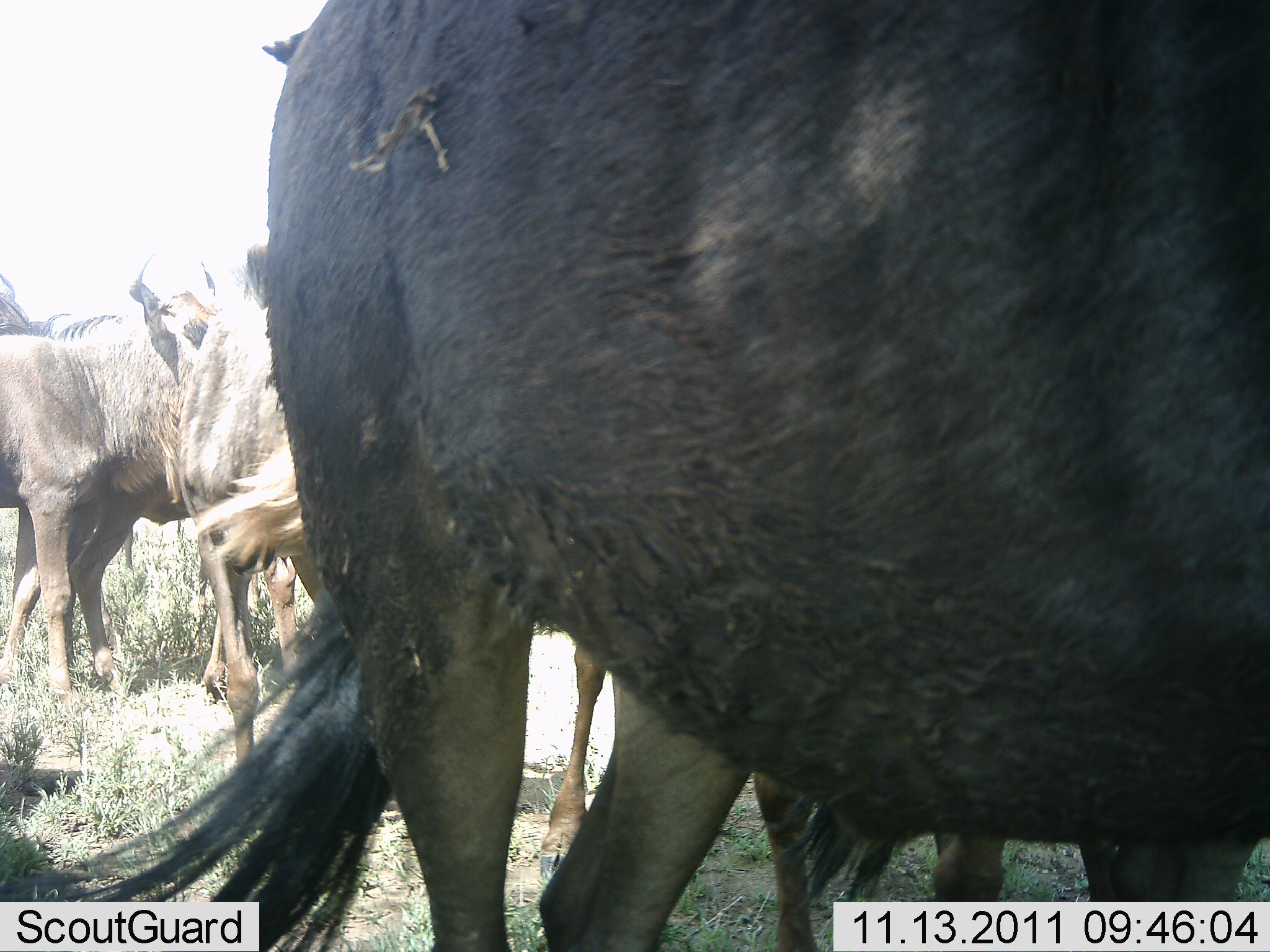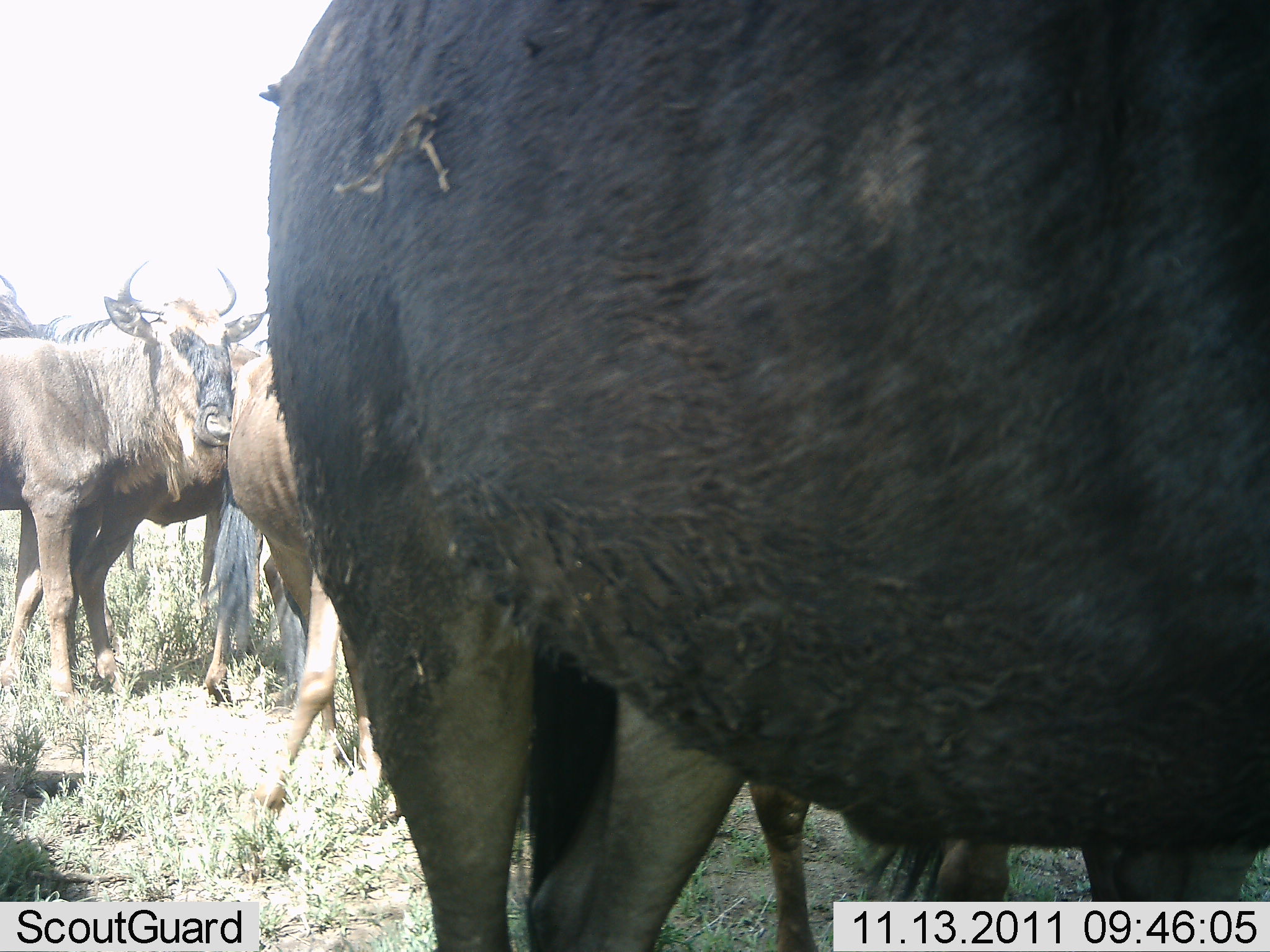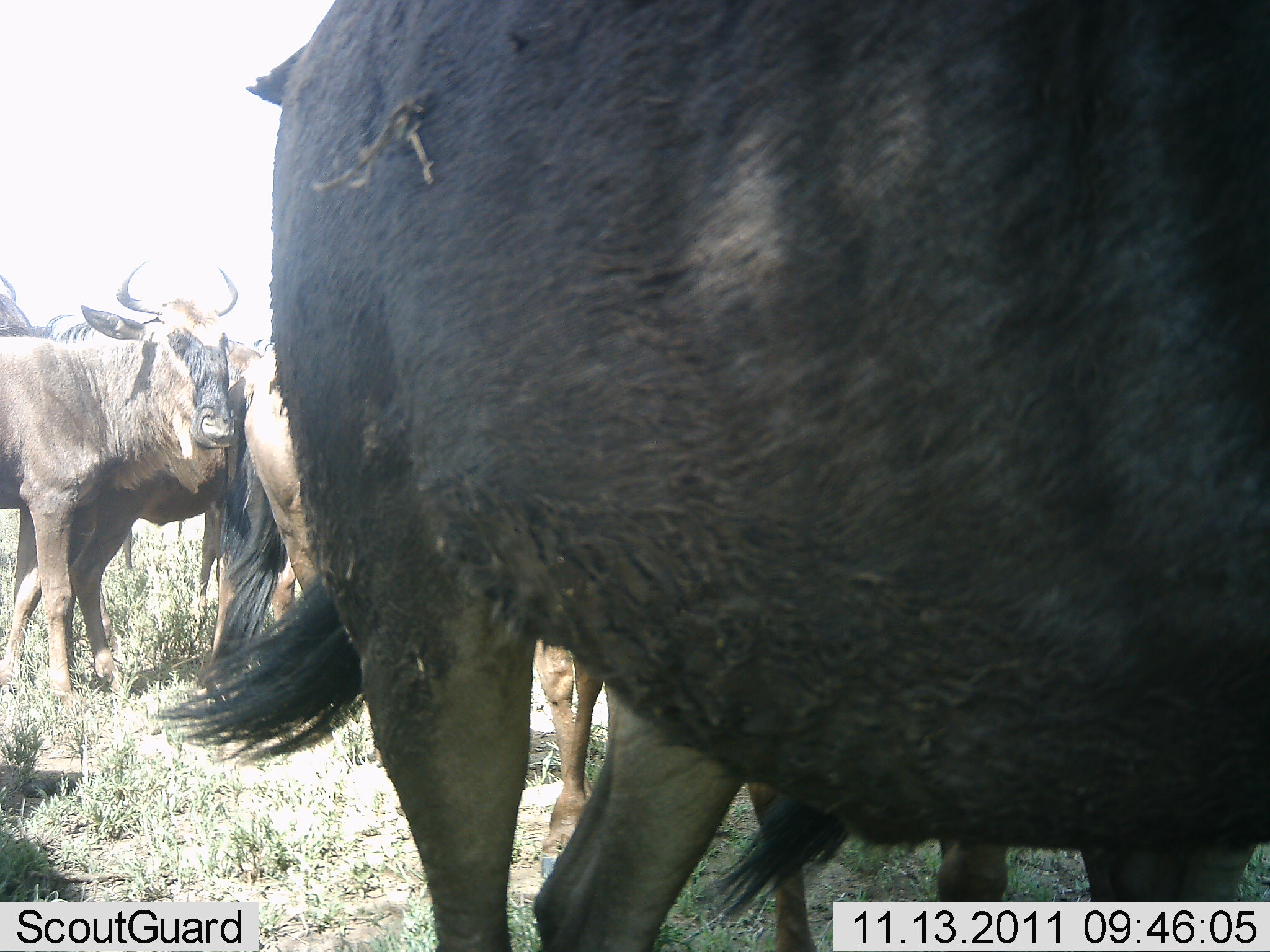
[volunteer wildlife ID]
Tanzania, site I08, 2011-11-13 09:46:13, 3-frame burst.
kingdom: Animalia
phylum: Chordata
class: Mammalia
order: Artiodactyla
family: Bovidae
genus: Connochaetes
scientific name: Connochaetes taurinus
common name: blue wildebeest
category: wildebeest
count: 5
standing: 92%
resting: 0%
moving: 8%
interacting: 8%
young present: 0%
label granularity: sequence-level